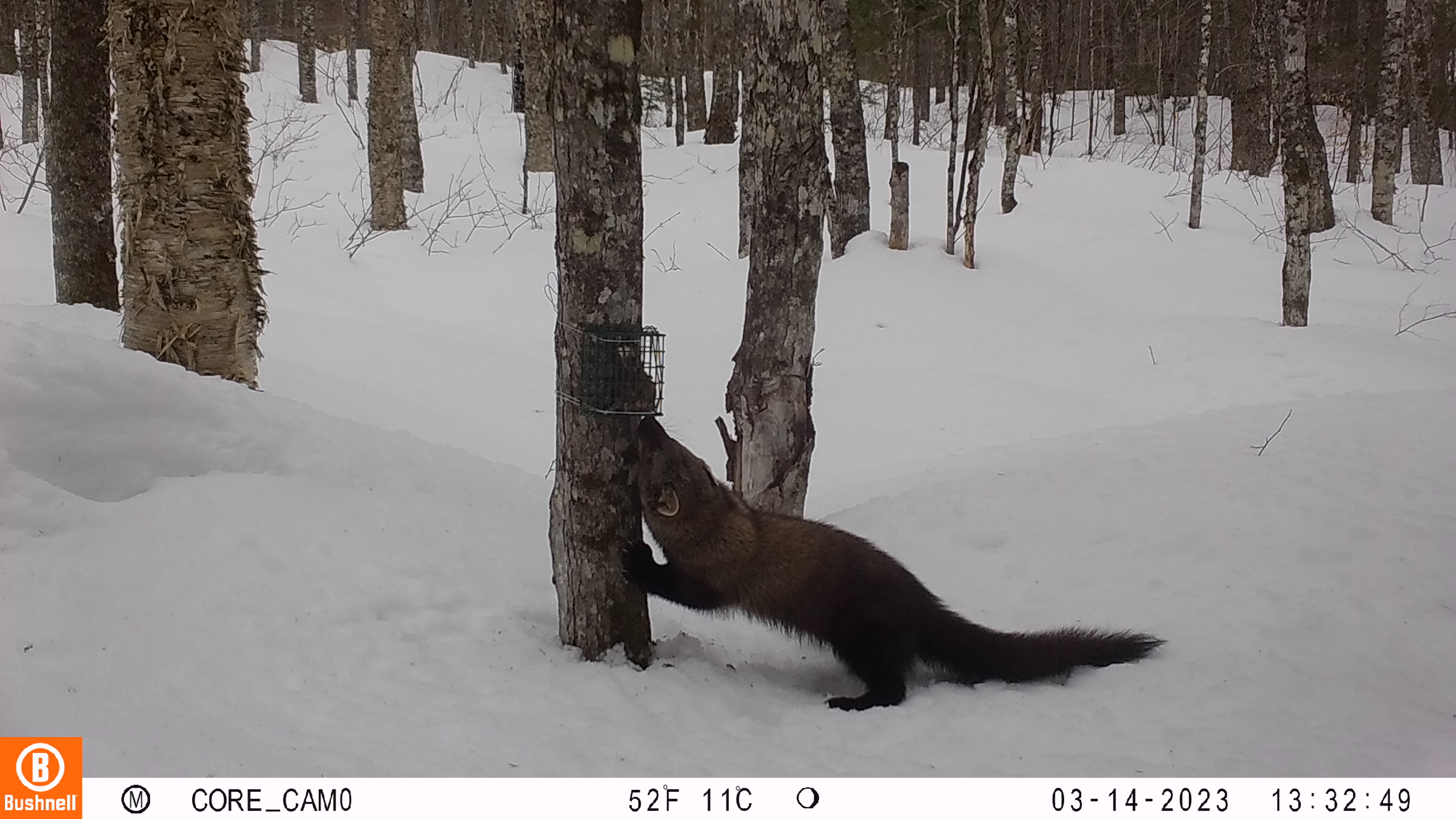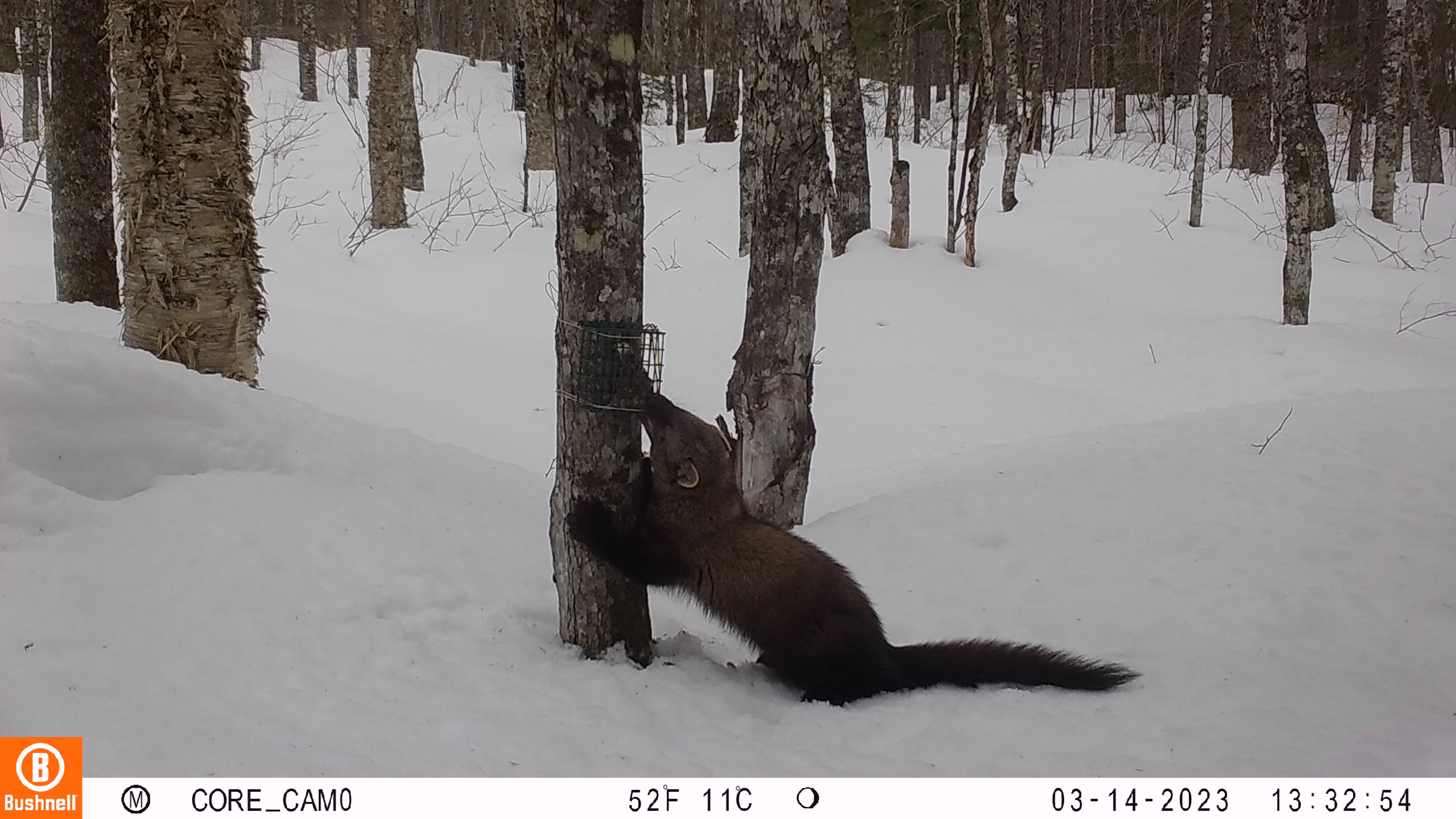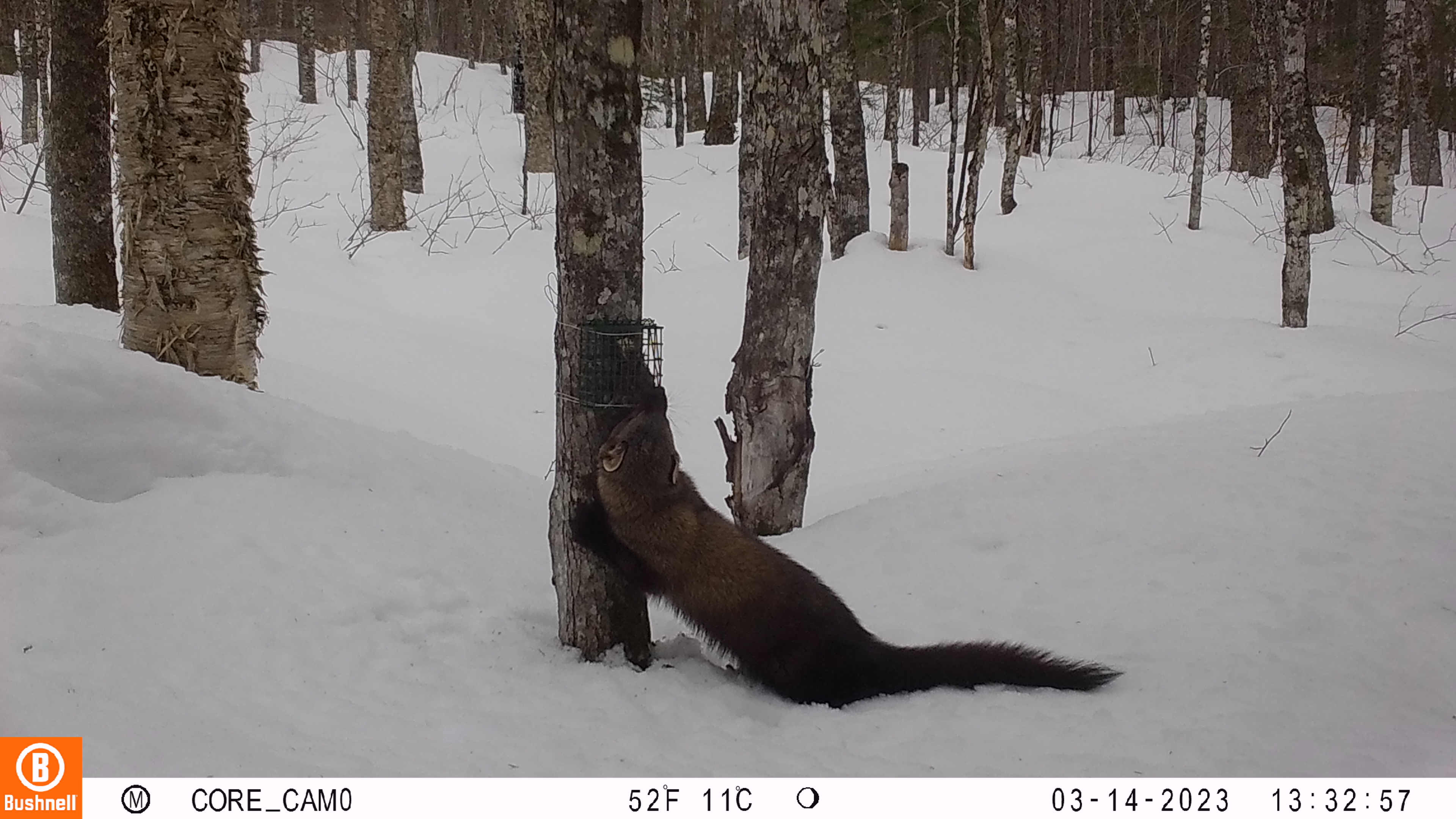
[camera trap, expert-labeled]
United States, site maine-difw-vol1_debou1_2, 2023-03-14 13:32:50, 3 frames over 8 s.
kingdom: Animalia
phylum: Chordata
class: Mammalia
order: Carnivora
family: Mustelidae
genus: Pekania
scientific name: Pekania pennanti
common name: fisher